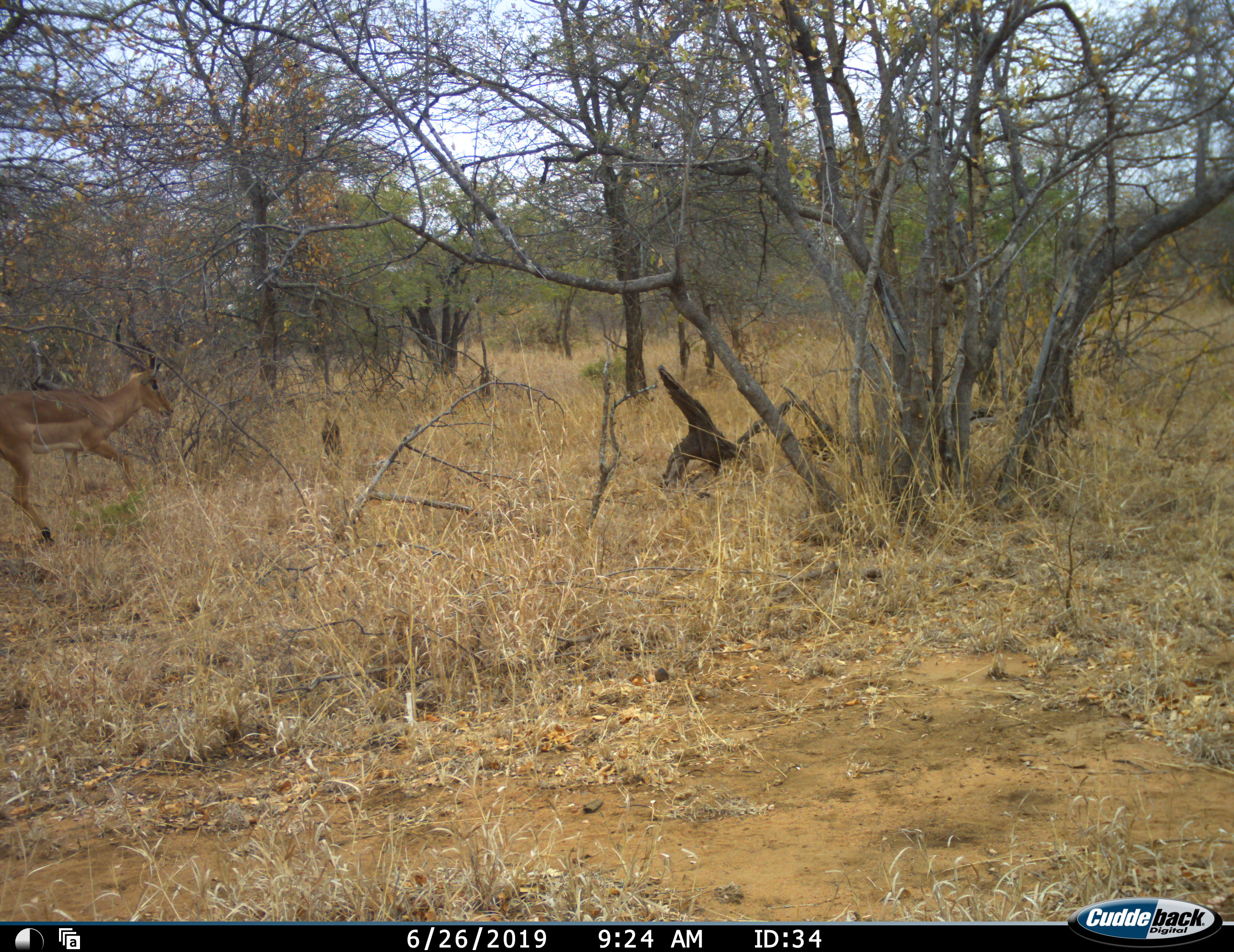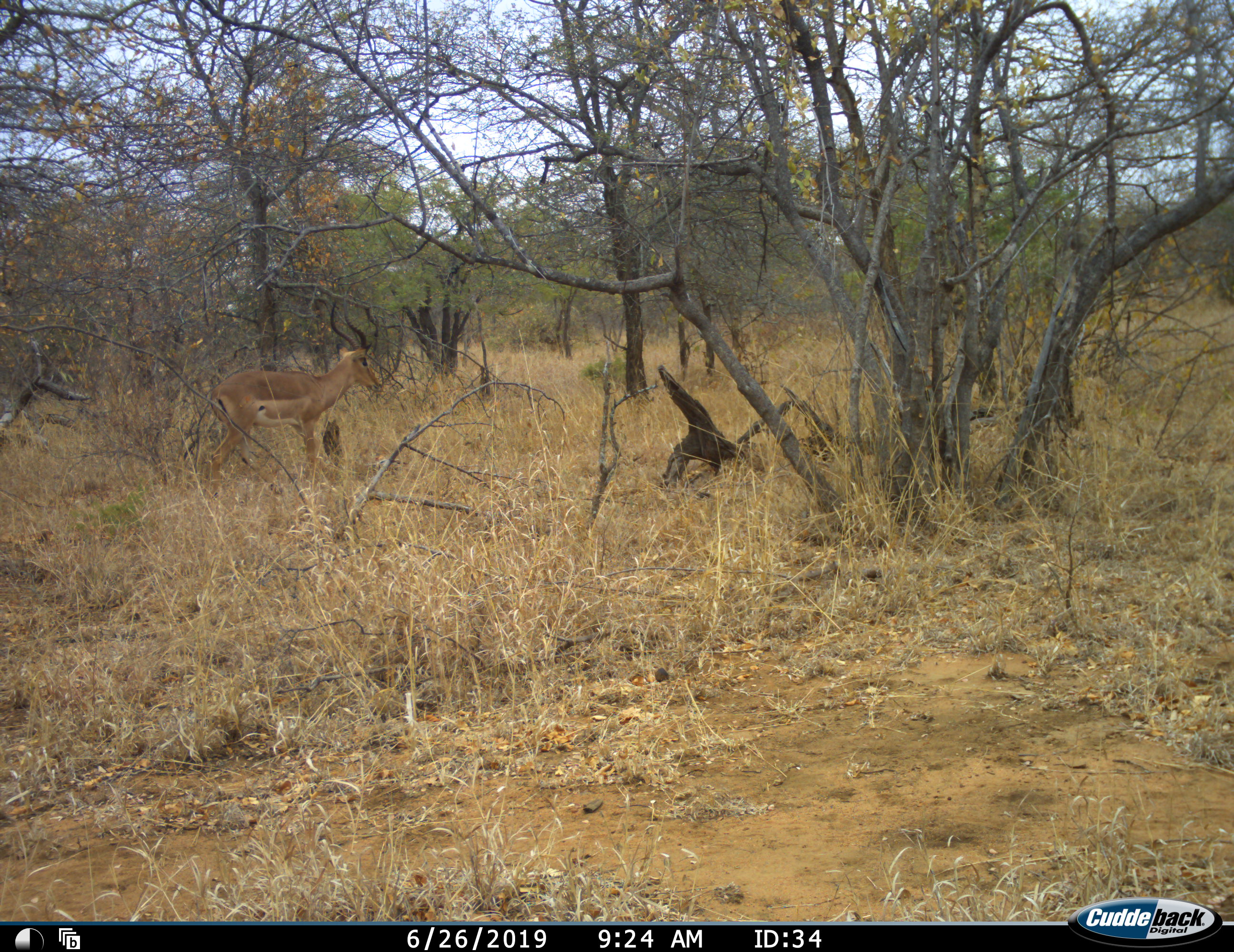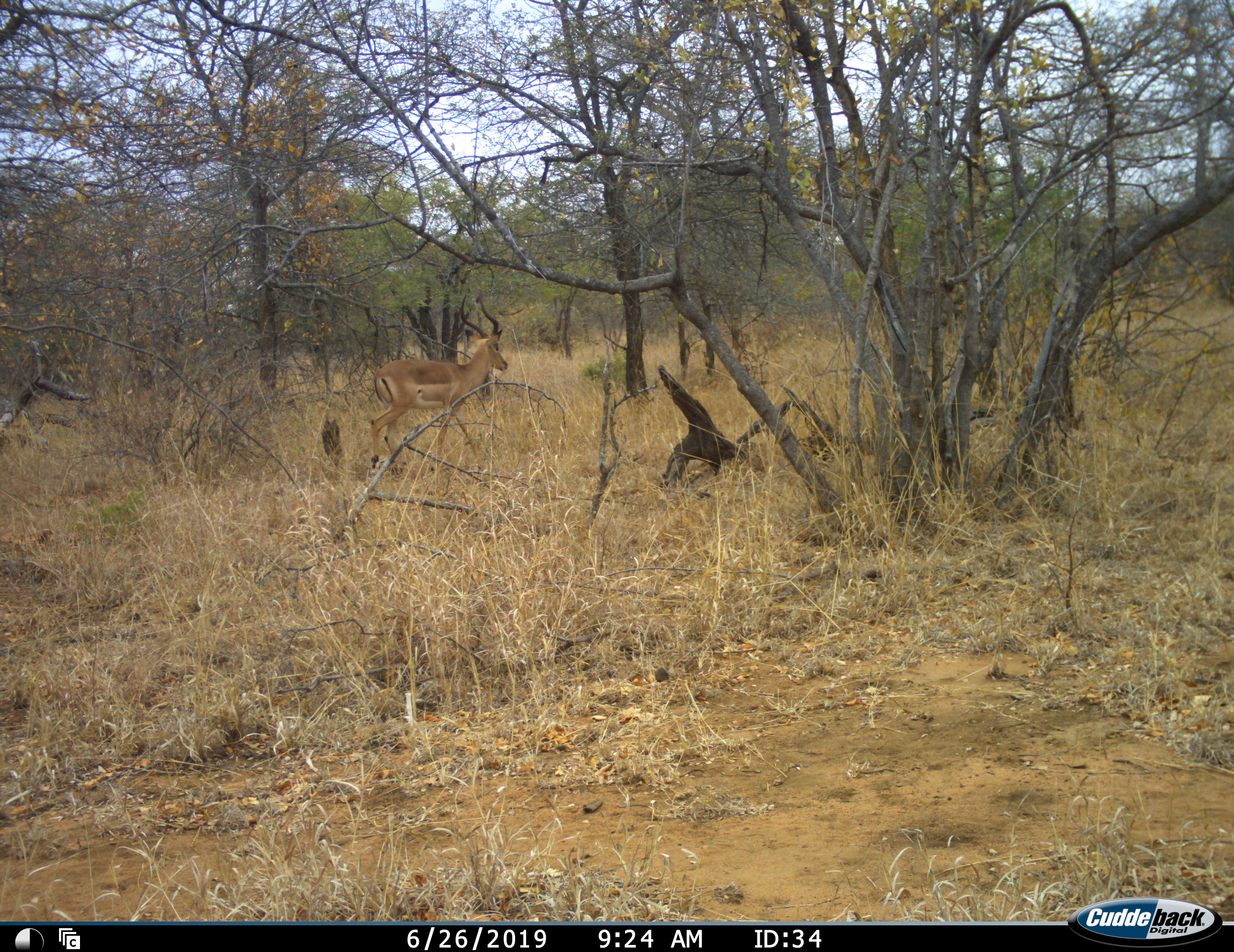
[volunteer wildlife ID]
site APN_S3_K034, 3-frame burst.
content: unidentified animal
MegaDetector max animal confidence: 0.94